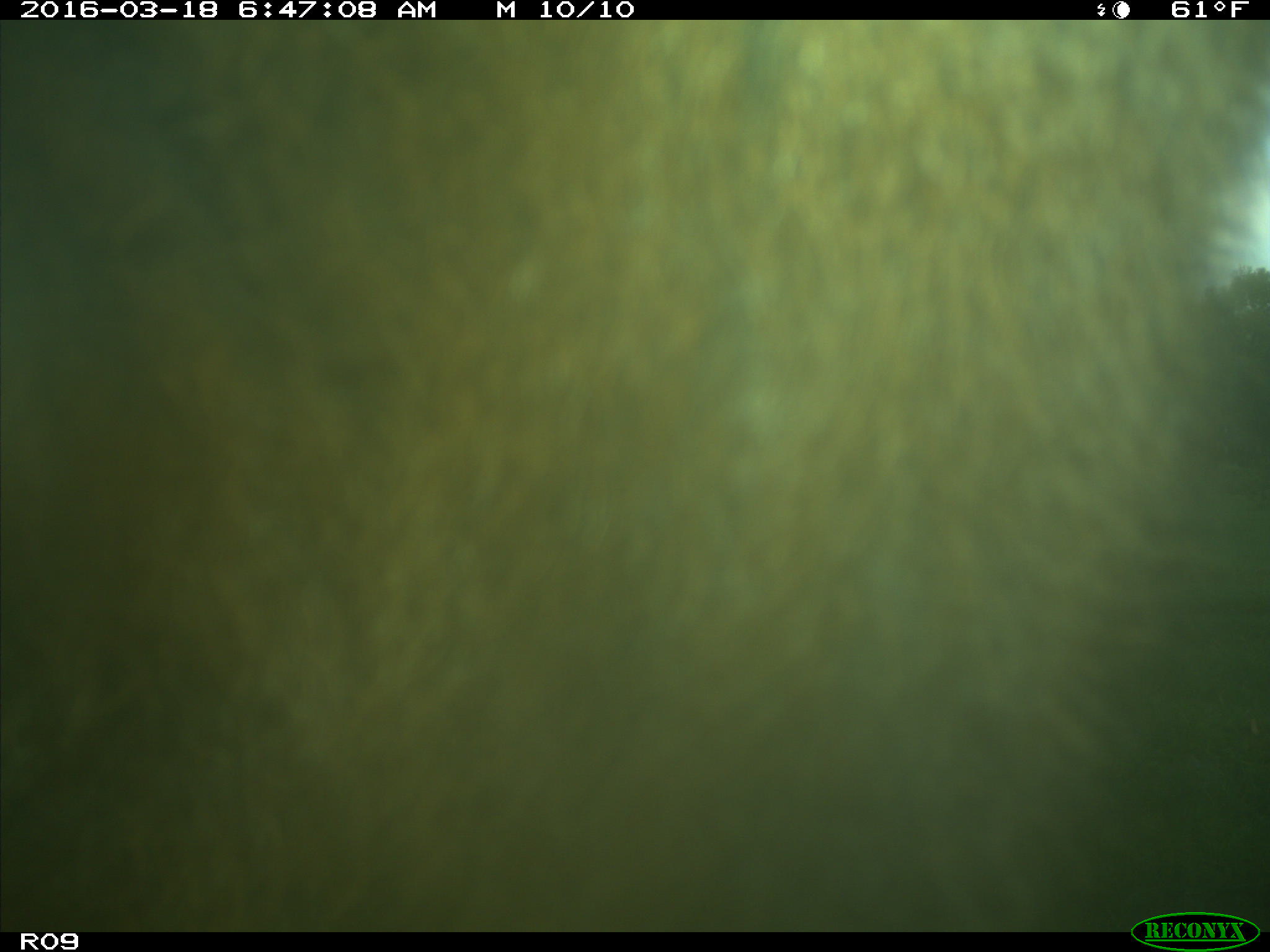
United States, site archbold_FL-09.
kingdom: Animalia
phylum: Chordata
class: Mammalia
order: Artiodactyla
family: Bovidae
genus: Bos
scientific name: Bos taurus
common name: domestic cow